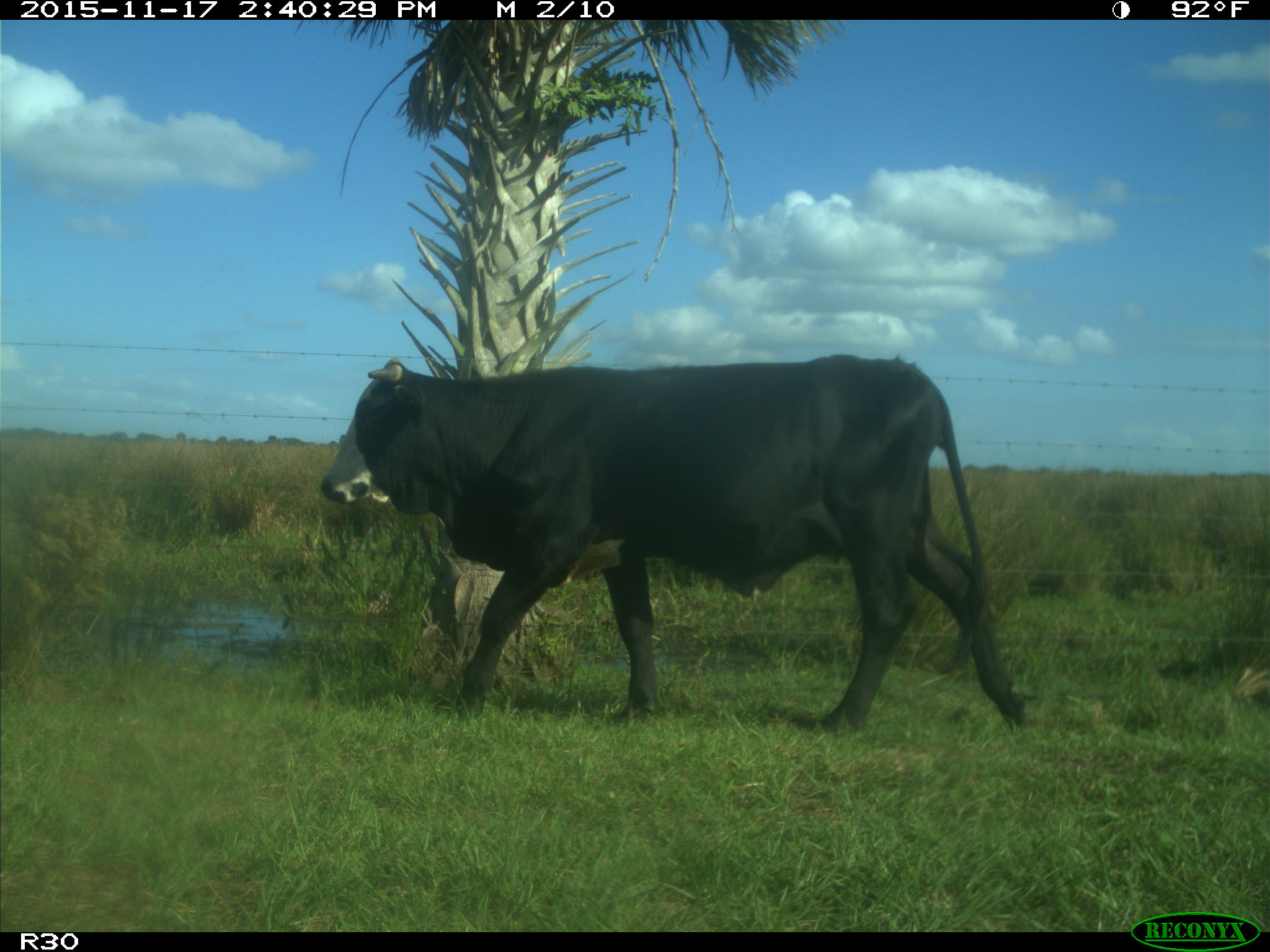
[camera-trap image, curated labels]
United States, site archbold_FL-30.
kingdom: Animalia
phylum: Chordata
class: Mammalia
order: Artiodactyla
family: Bovidae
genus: Bos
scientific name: Bos taurus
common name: domestic cow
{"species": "Bos taurus (domestic cow)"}